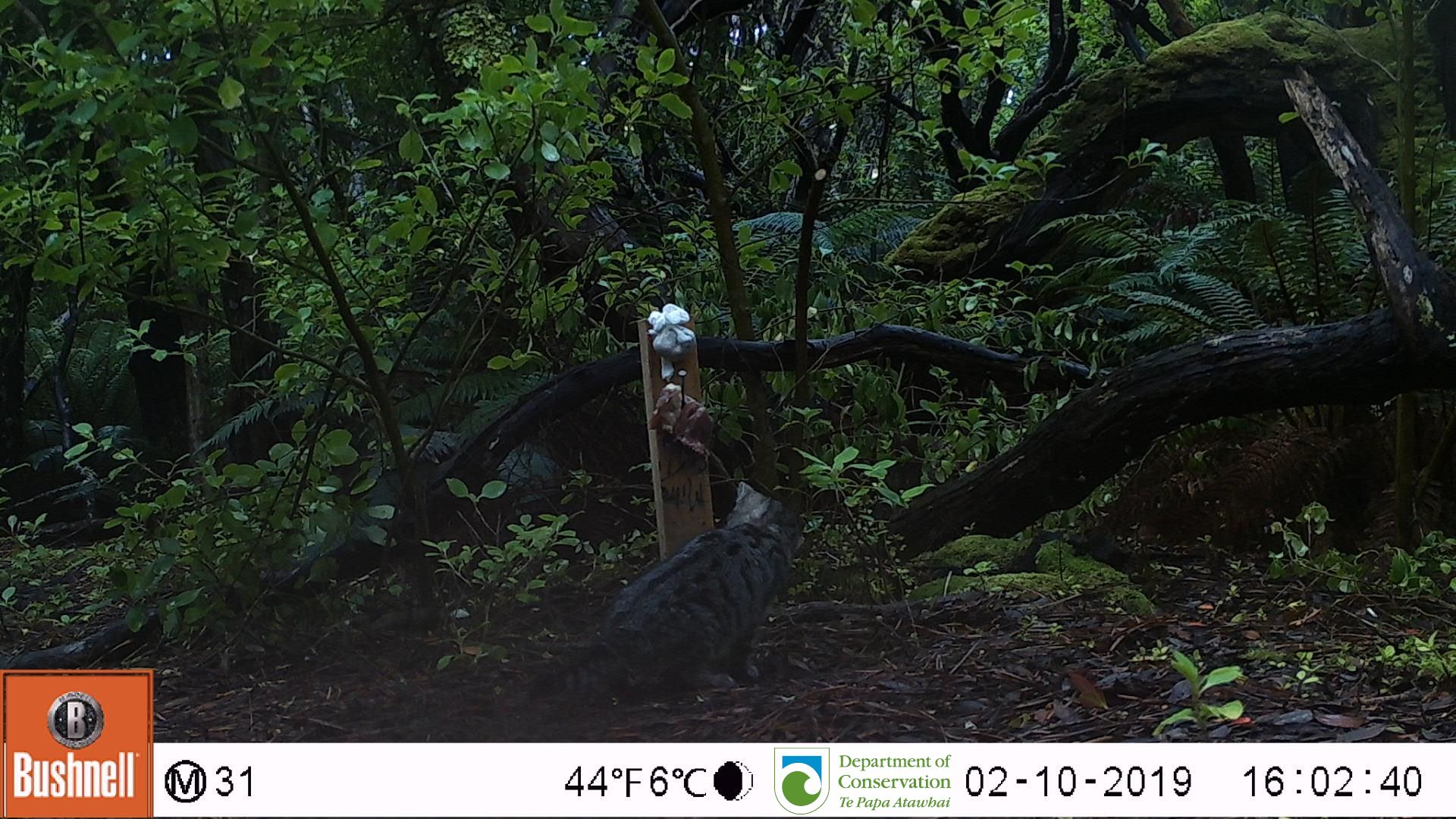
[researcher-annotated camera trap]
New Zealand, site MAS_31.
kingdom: Animalia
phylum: Chordata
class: Mammalia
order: Carnivora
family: Felidae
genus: Felis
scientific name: Felis catus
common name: domestic cat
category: cat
Cat (domestic cat) (Felis catus).